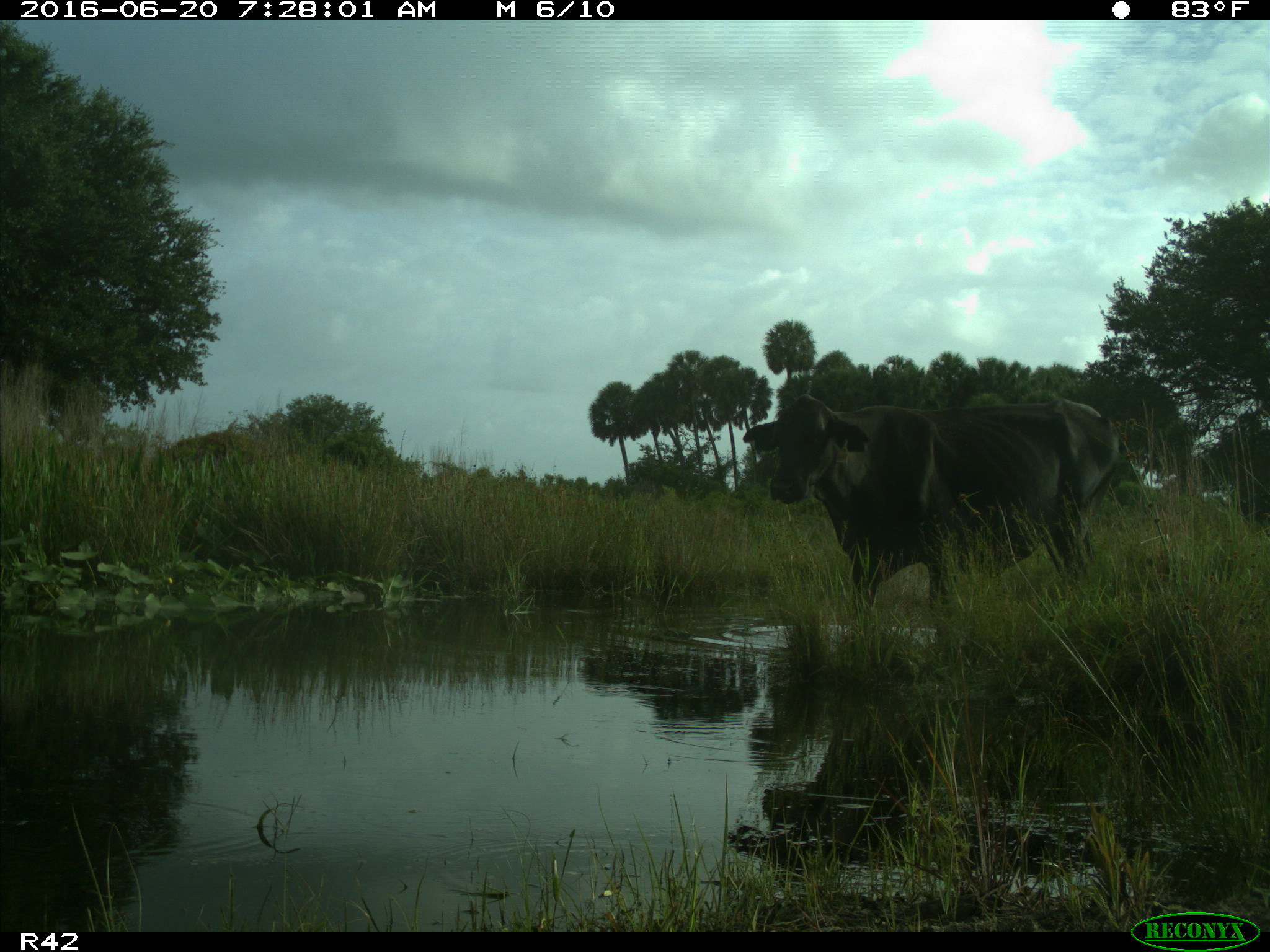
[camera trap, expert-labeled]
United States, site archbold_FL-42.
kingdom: Animalia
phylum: Chordata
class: Mammalia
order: Artiodactyla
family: Bovidae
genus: Bos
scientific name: Bos taurus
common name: domestic cow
Bos taurus (domestic cow).